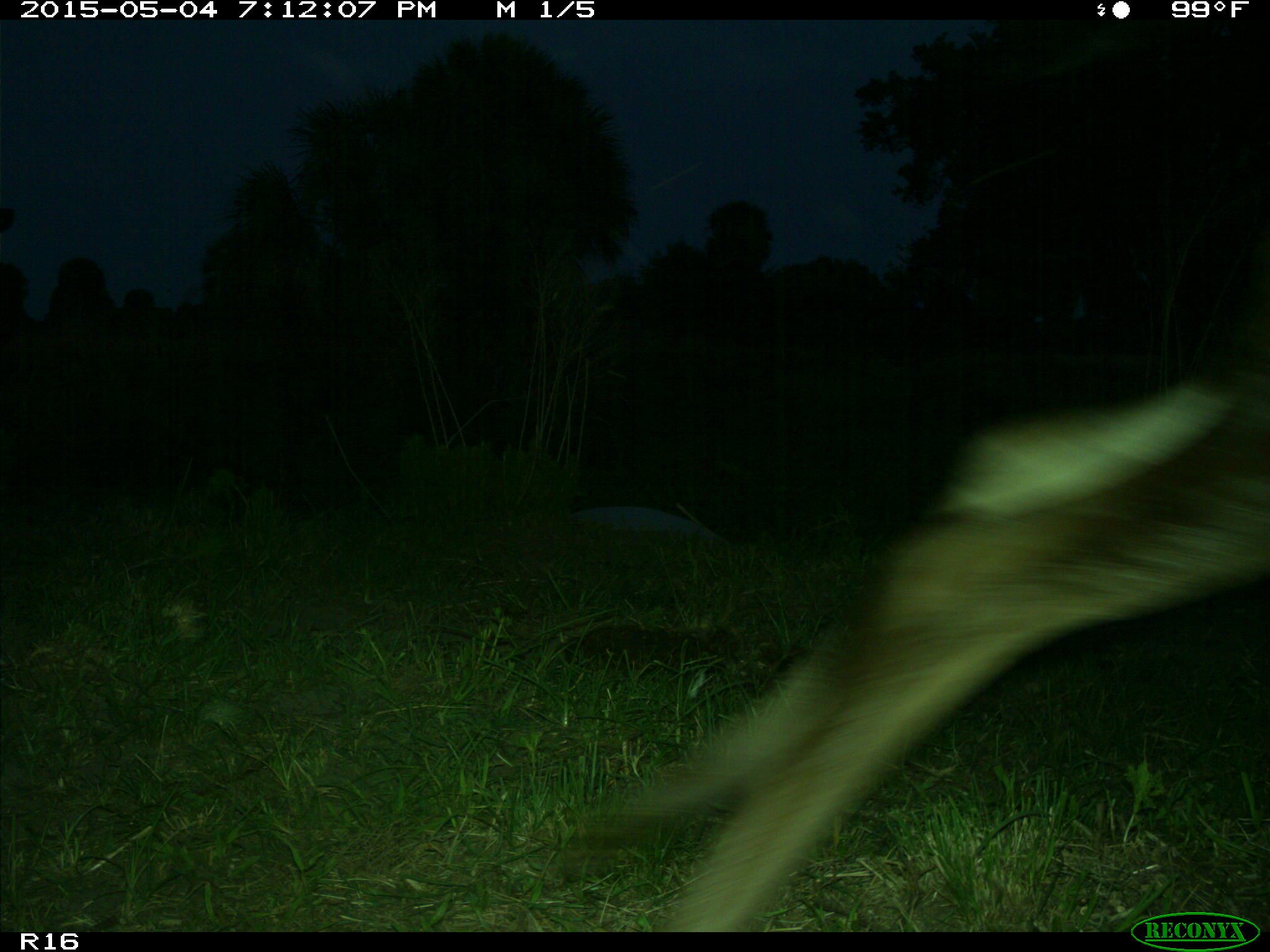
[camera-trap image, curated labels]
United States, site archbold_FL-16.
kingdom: Animalia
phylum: Chordata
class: Mammalia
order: Artiodactyla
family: Bovidae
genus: Bos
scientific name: Bos taurus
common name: domestic cow